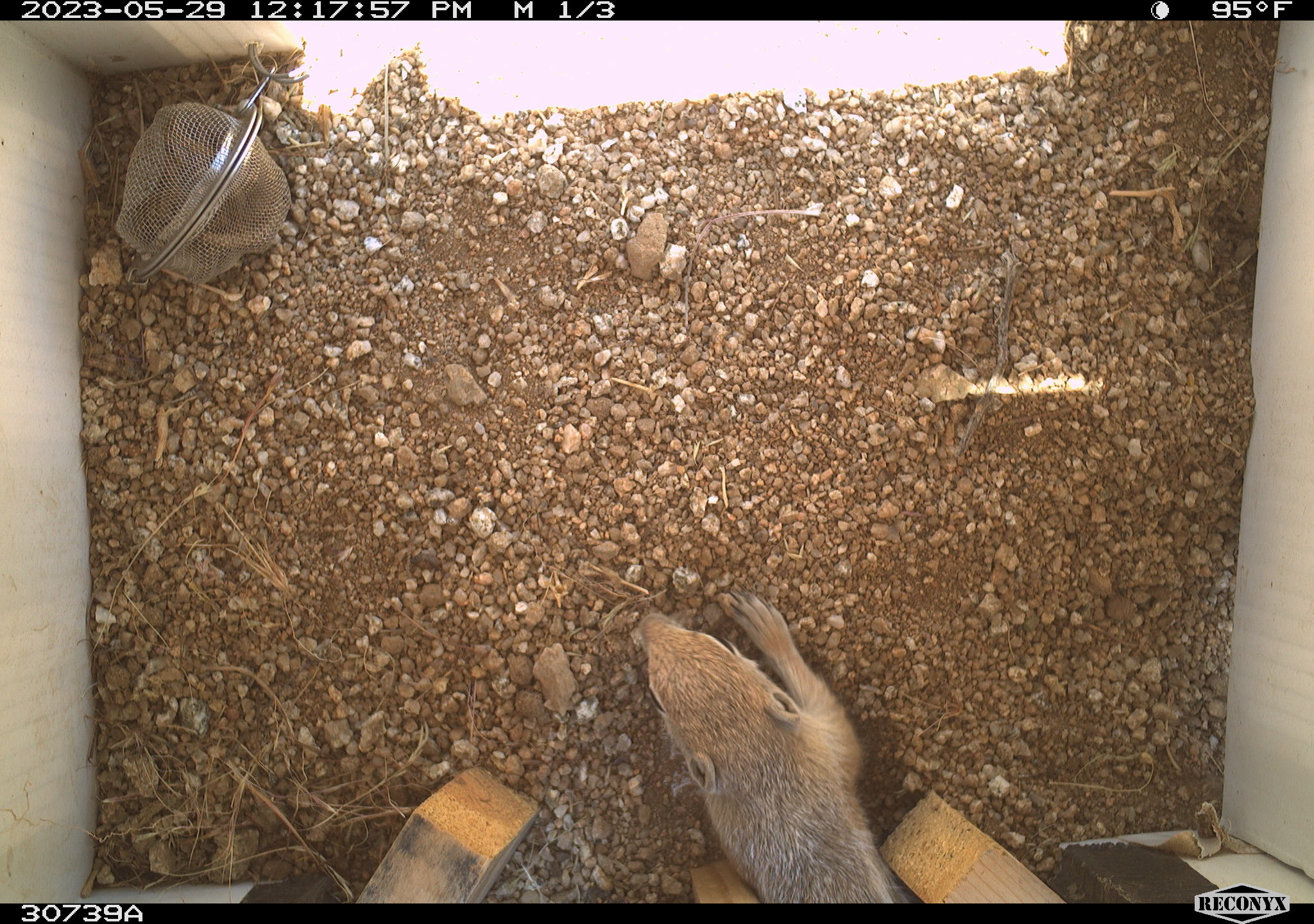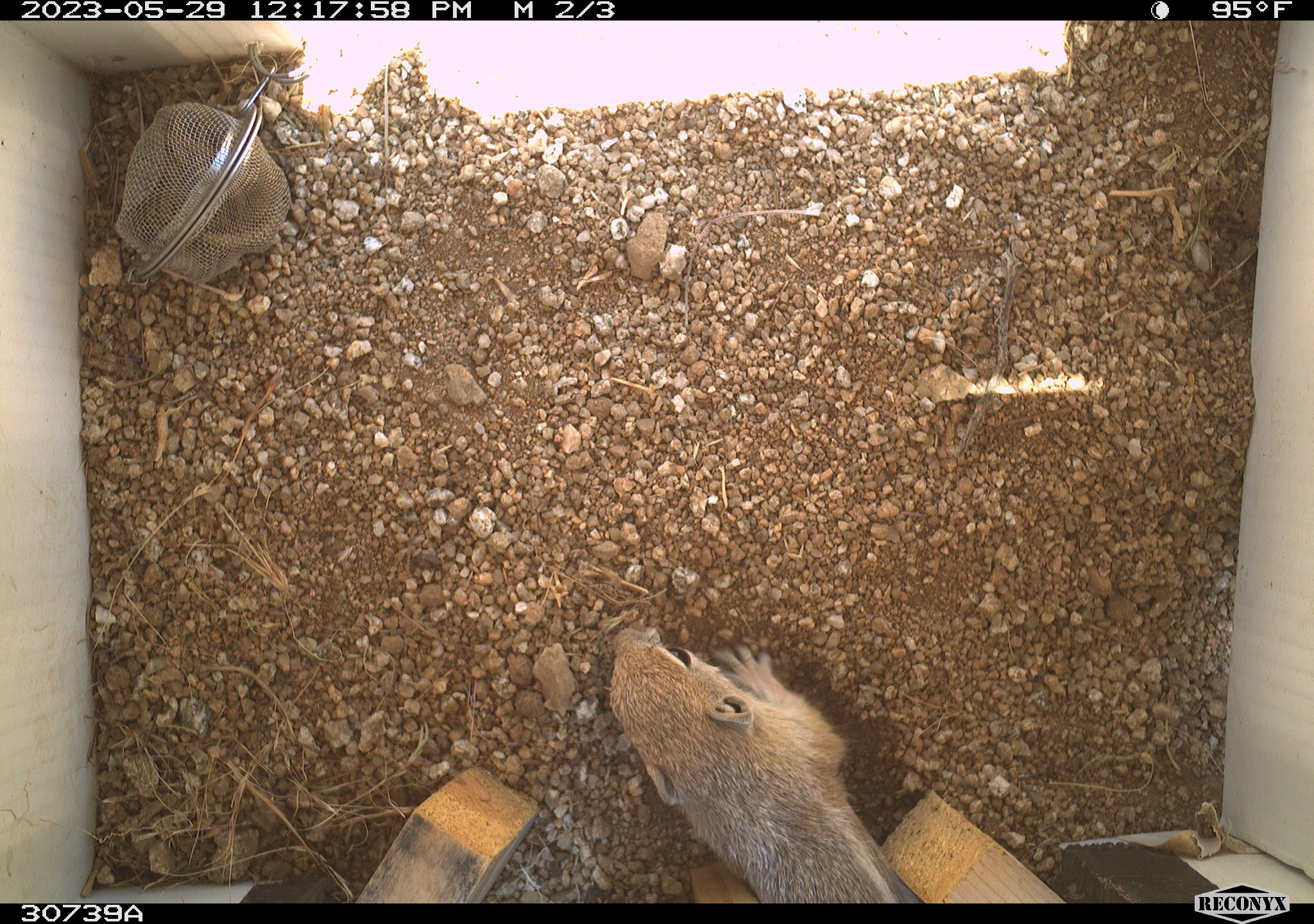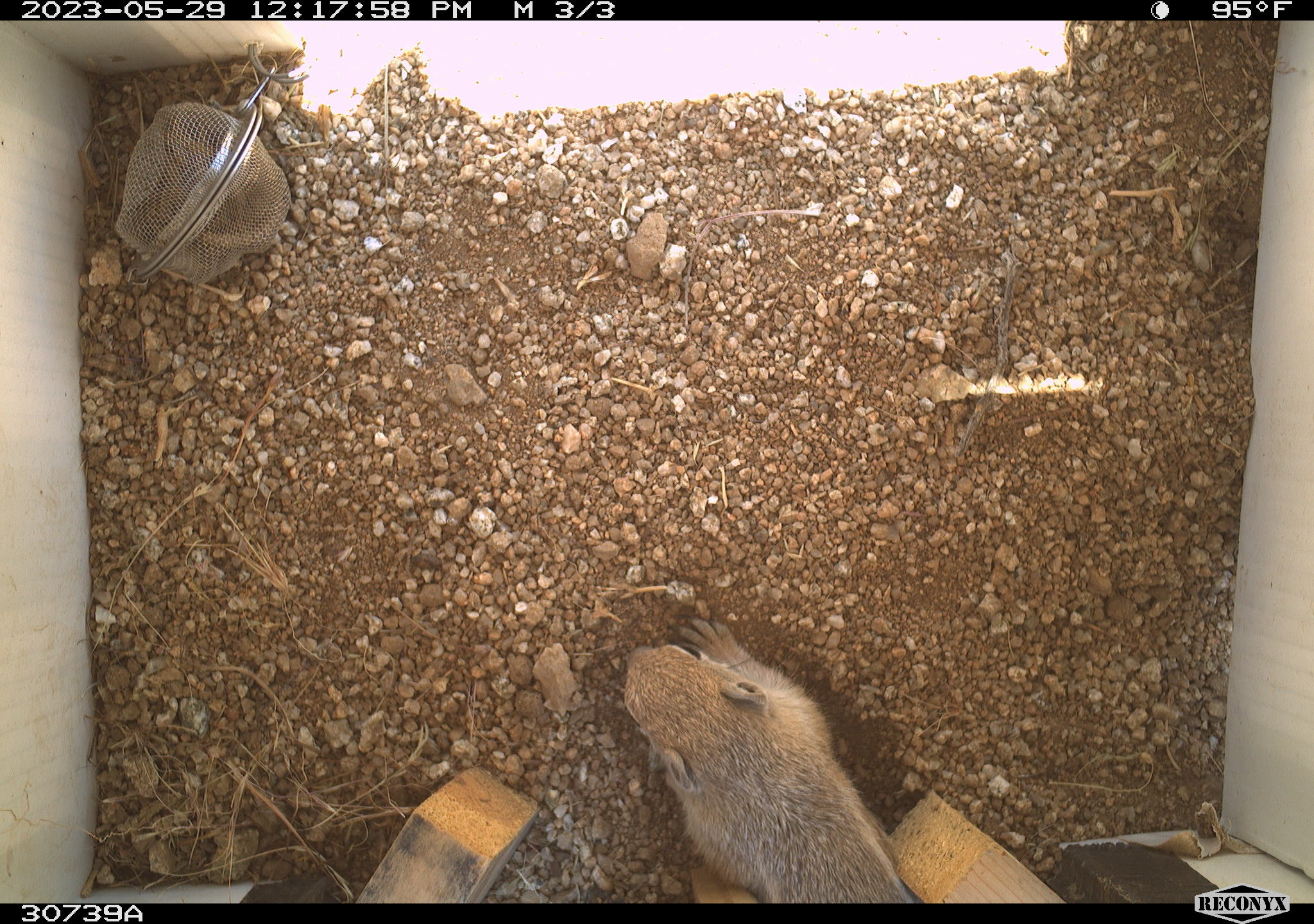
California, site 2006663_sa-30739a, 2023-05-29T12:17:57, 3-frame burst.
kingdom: Animalia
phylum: Chordata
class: Mammalia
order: Rodentia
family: Sciuridae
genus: Ammospermophilus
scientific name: Ammospermophilus leucurus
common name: white-tailed antelope squirrel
White-tailed antelope squirrel (Ammospermophilus leucurus).